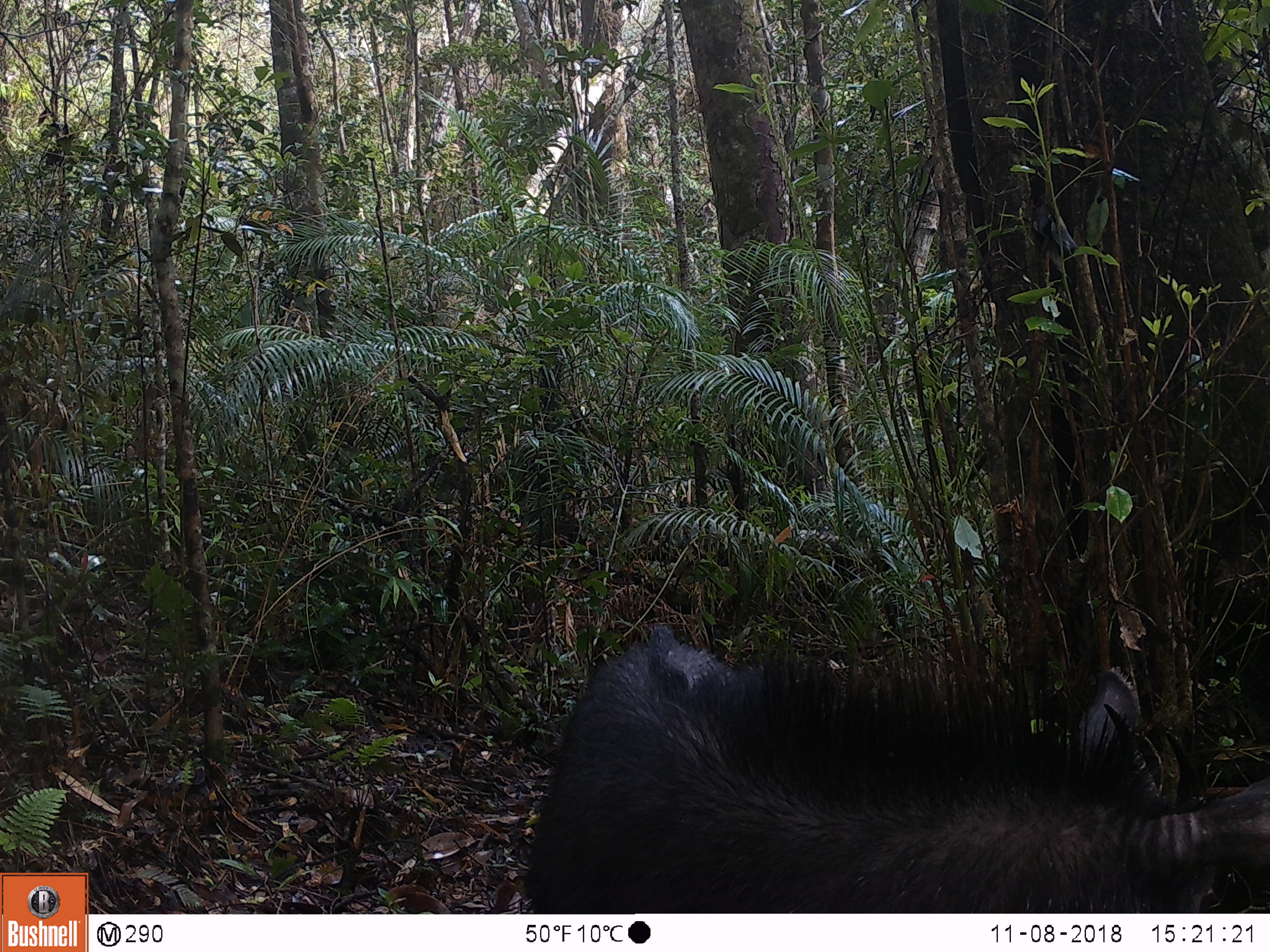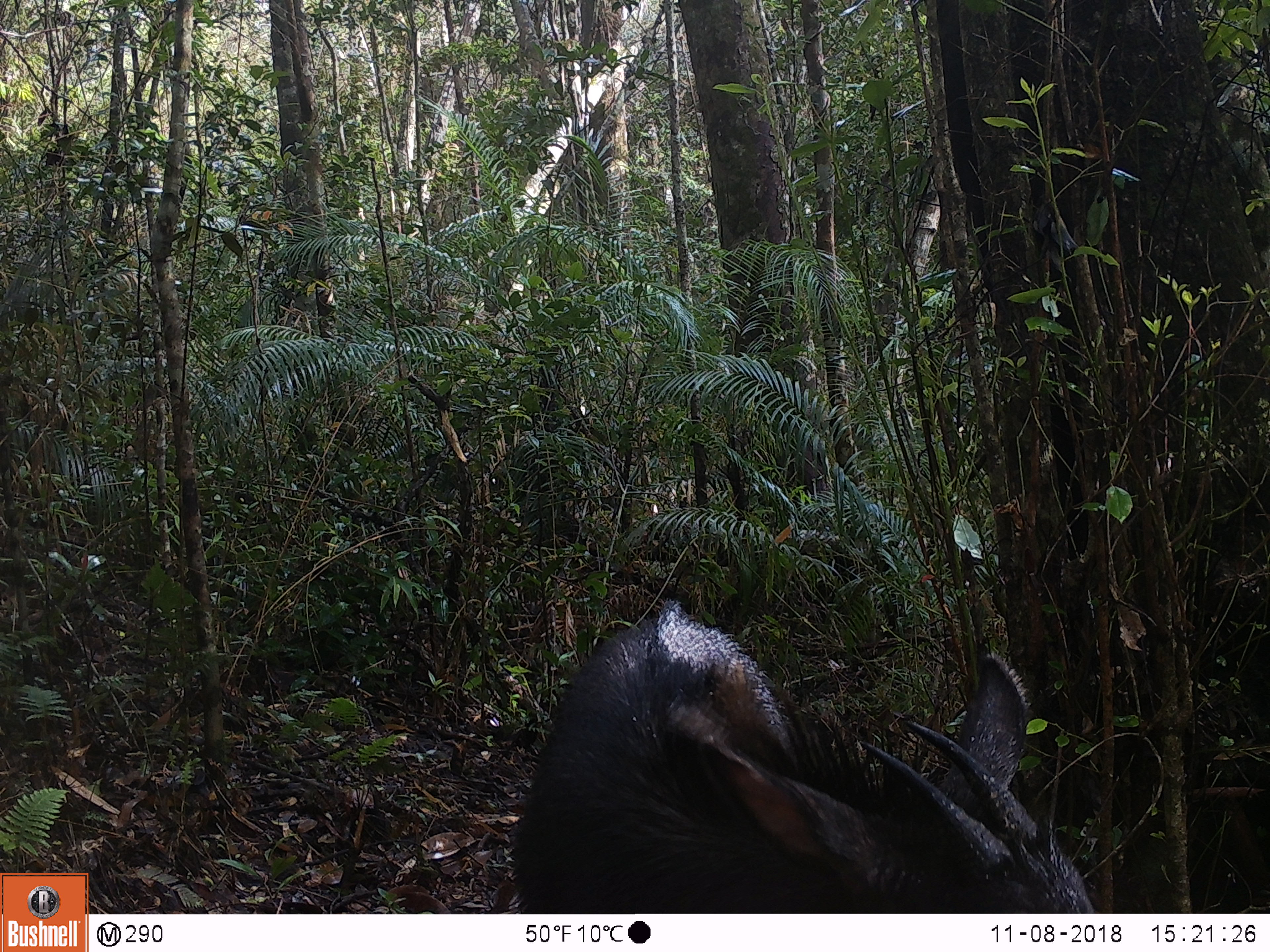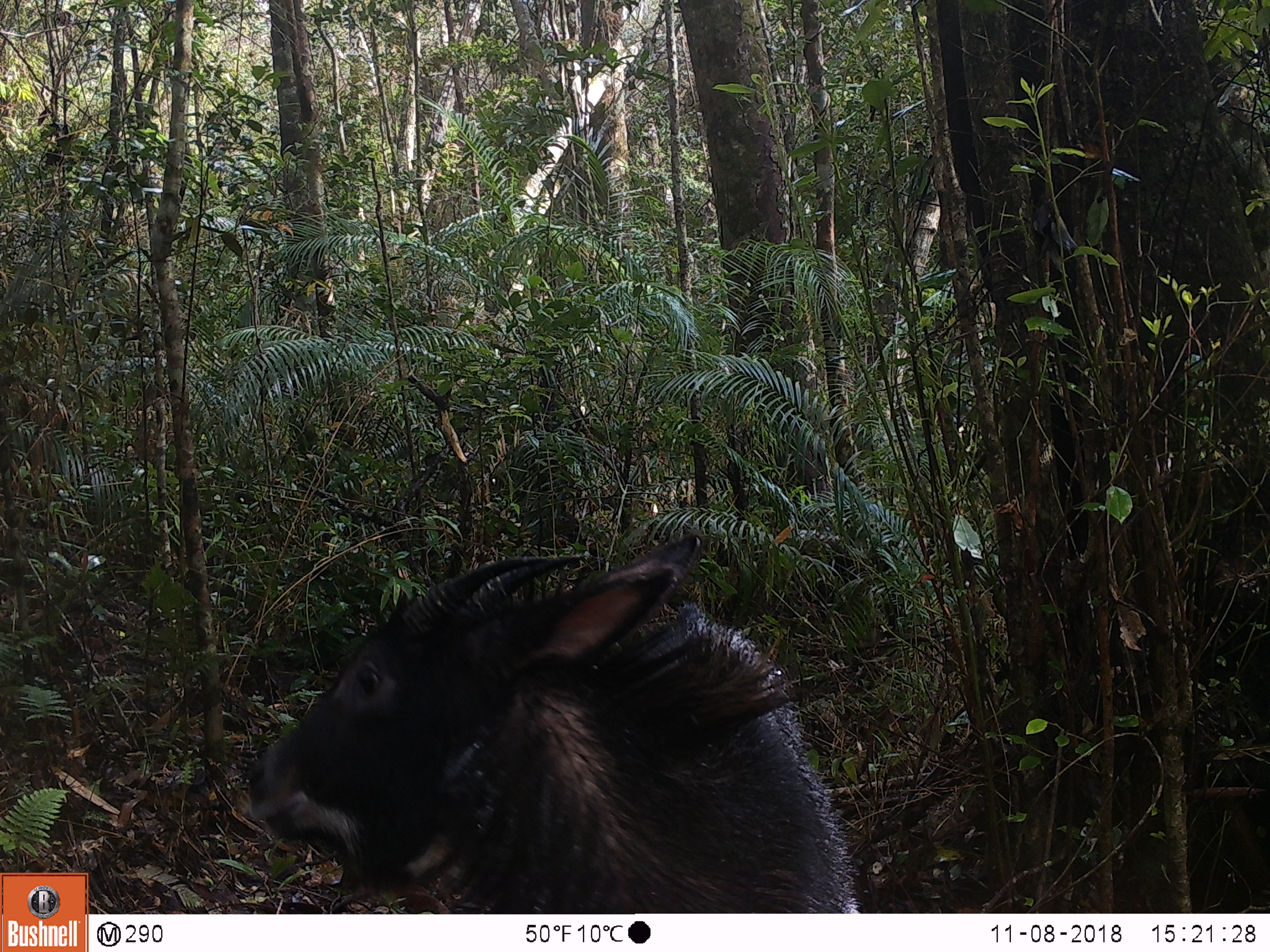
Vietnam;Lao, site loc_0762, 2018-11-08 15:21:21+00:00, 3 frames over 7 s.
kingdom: Animalia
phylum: Chordata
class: Mammalia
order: Artiodactyla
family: Bovidae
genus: Capricornis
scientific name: Capricornis sumatraensis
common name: chinese serow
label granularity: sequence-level